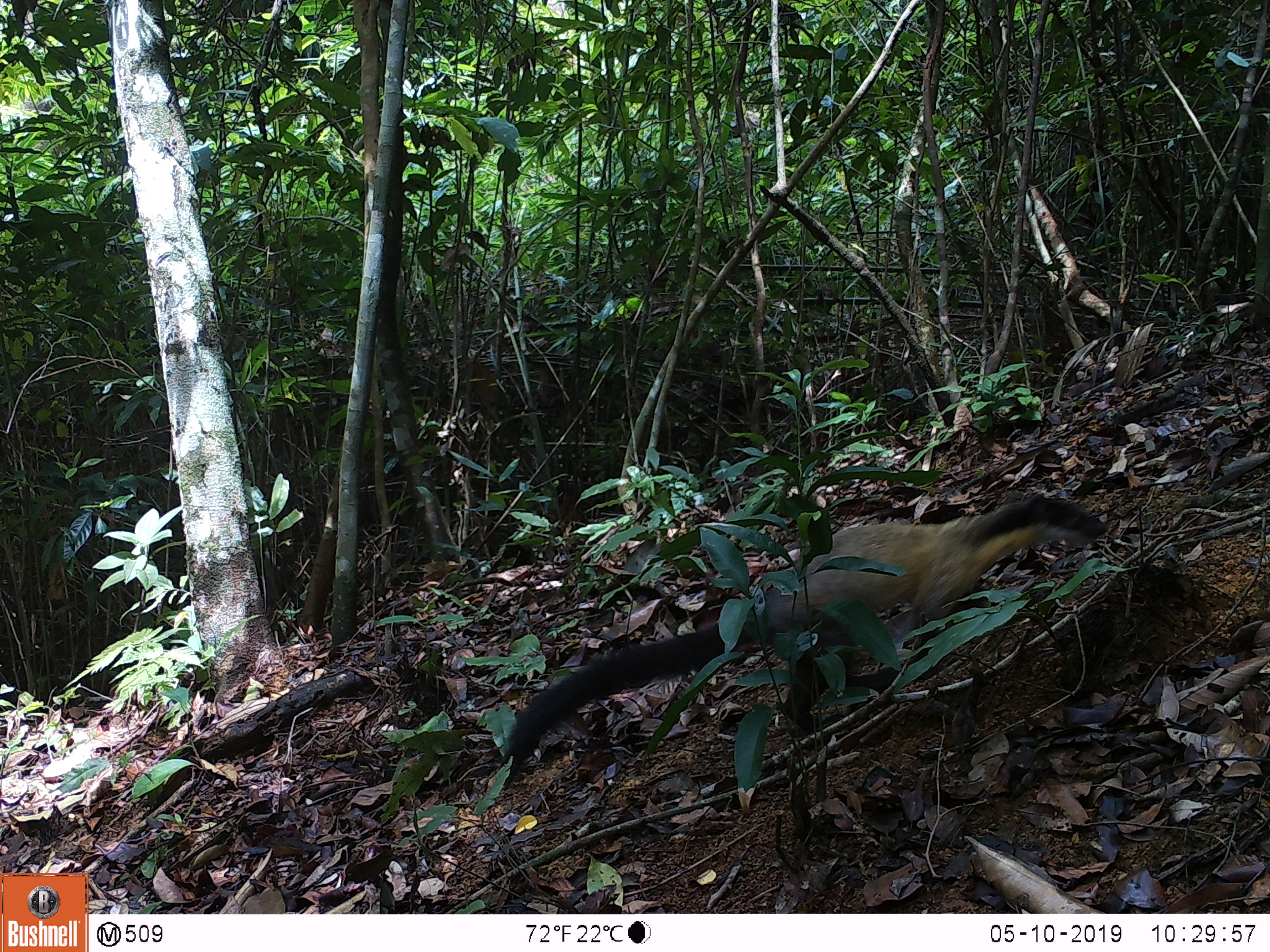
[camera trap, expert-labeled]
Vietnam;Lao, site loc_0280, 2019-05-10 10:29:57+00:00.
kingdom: Animalia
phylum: Chordata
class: Mammalia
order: Carnivora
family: Mustelidae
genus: Martes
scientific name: Martes flavigula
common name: yellow-throated marten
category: yellow throated marten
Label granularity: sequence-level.